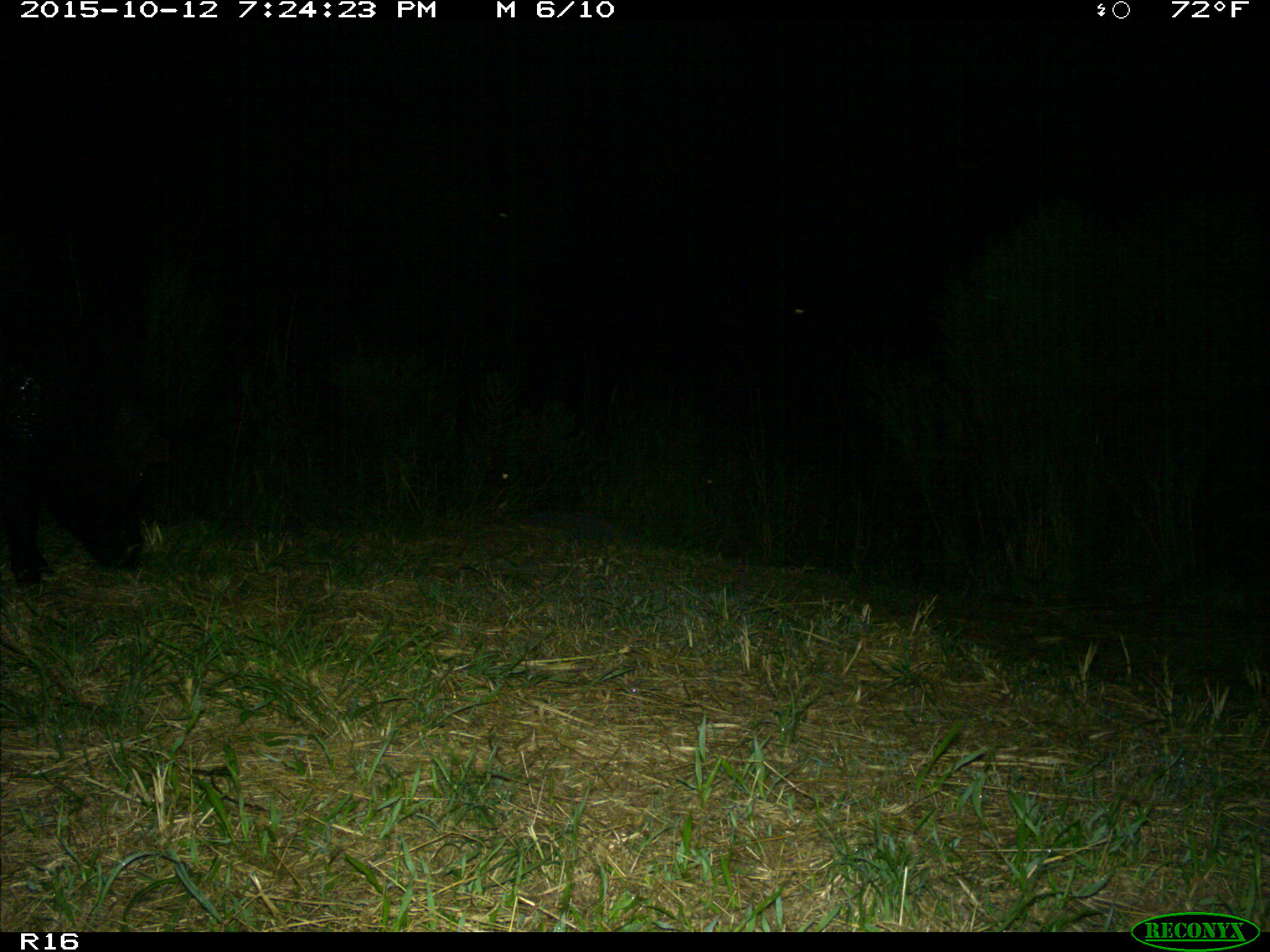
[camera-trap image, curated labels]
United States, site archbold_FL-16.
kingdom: Animalia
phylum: Chordata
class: Mammalia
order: Artiodactyla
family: Suidae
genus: Sus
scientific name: Sus scrofa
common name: wild boar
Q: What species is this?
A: Sus scrofa (wild boar).